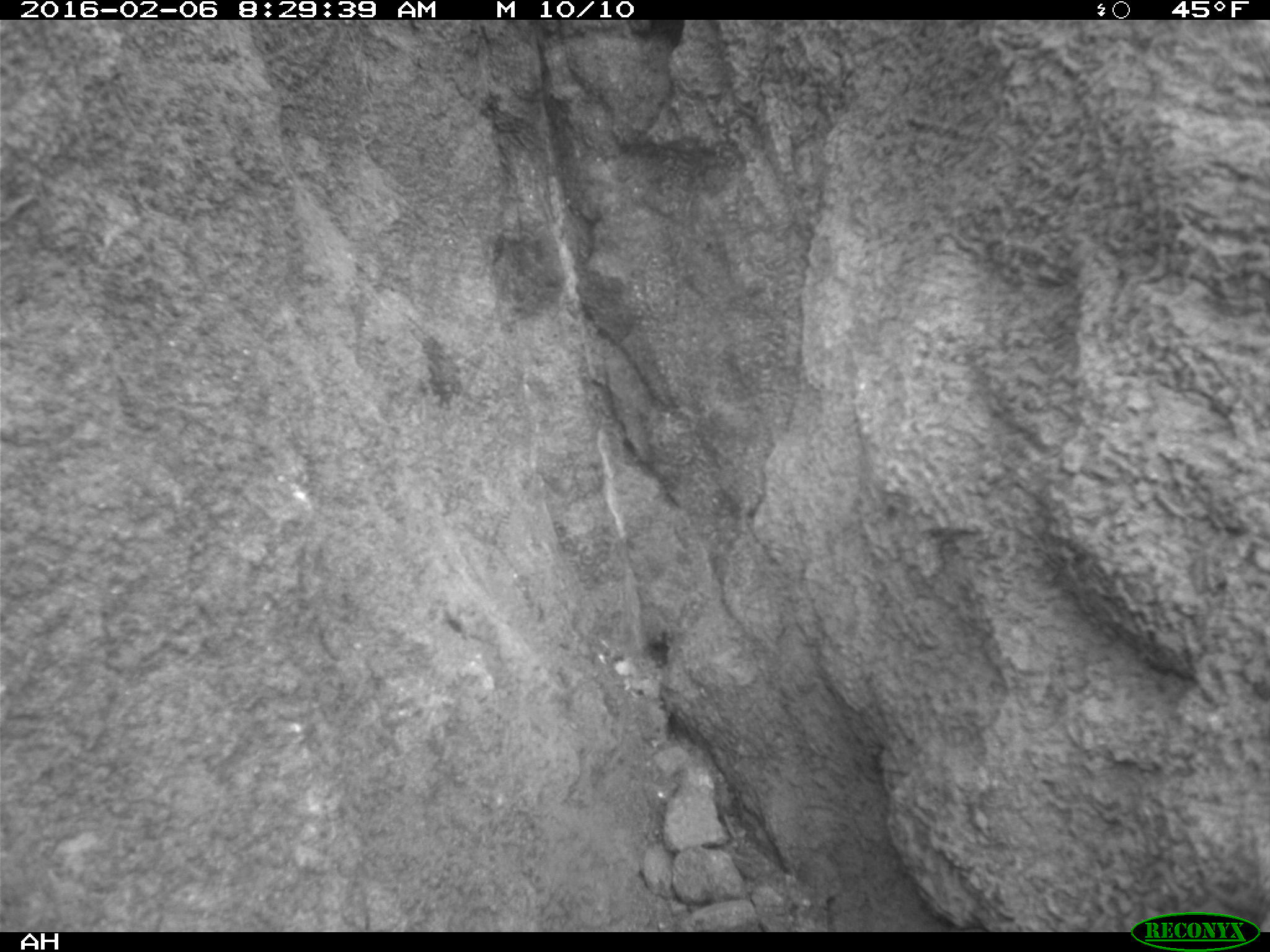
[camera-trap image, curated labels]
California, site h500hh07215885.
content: no animal present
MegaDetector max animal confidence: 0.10